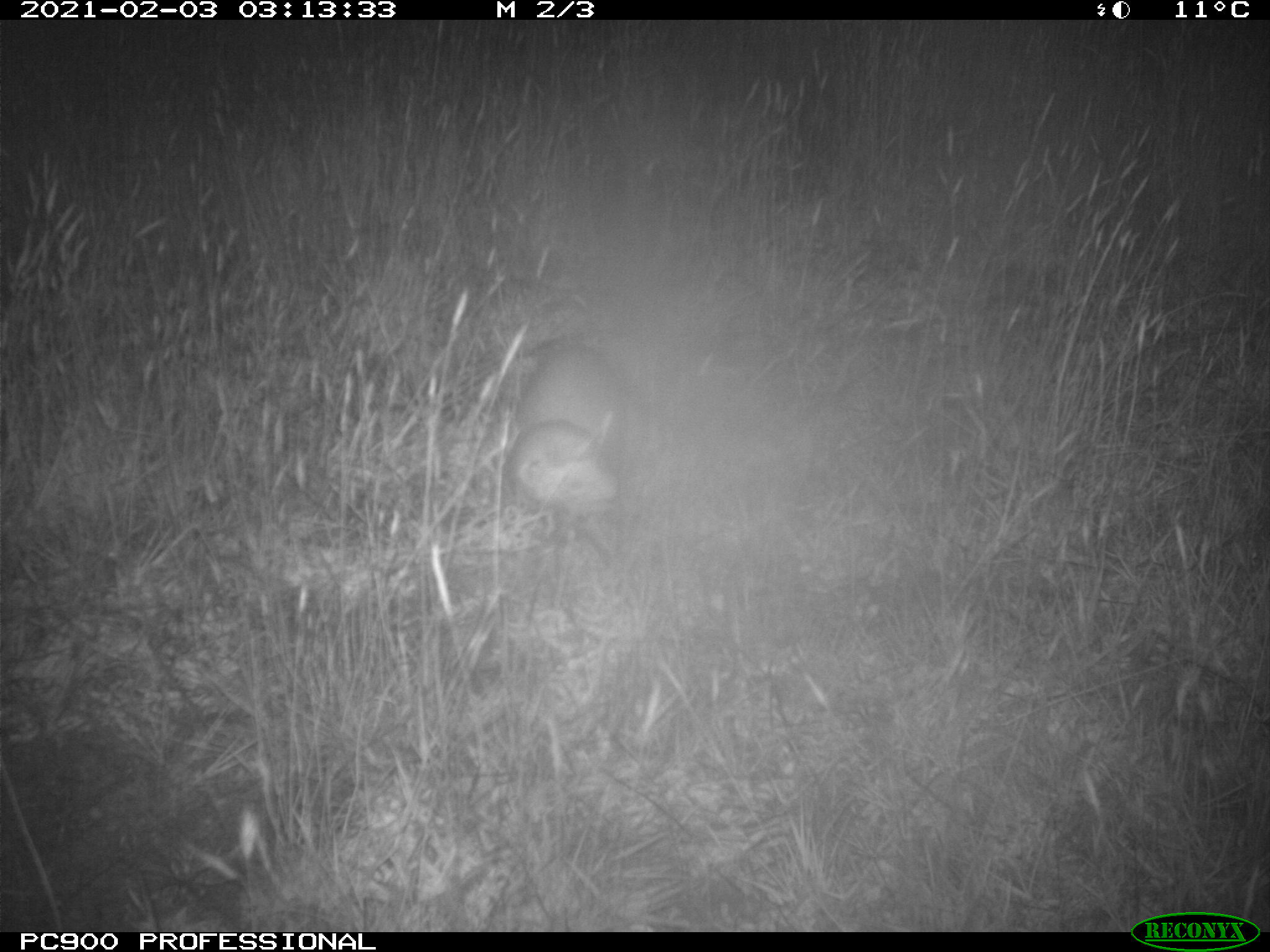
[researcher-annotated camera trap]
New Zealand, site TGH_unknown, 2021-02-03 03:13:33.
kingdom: Animalia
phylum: Chordata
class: Mammalia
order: Carnivora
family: Mustelidae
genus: Mustela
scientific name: Mustela furo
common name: ferret